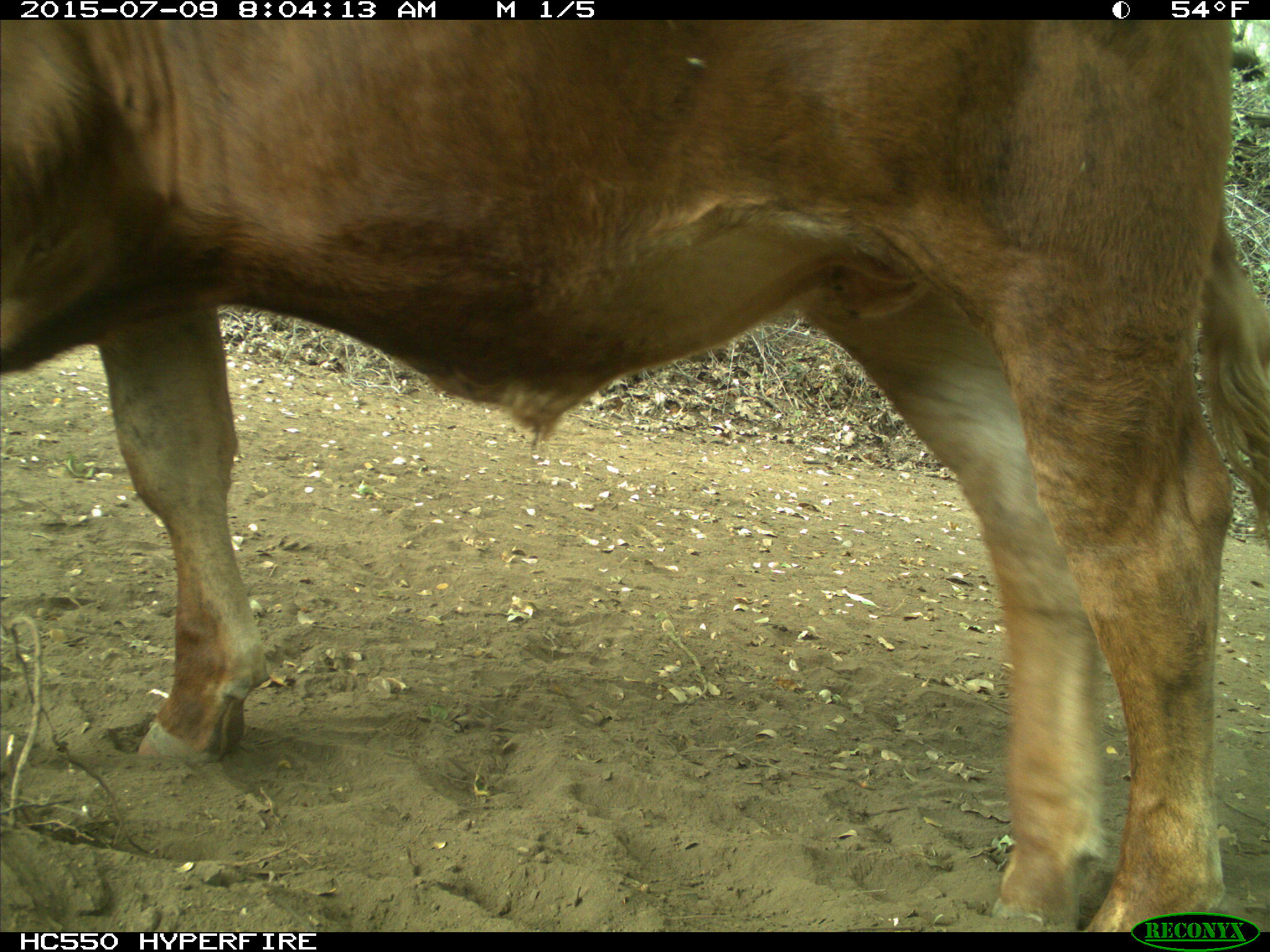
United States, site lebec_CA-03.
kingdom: Animalia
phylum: Chordata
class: Mammalia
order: Artiodactyla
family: Bovidae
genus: Bos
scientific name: Bos taurus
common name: domestic cow